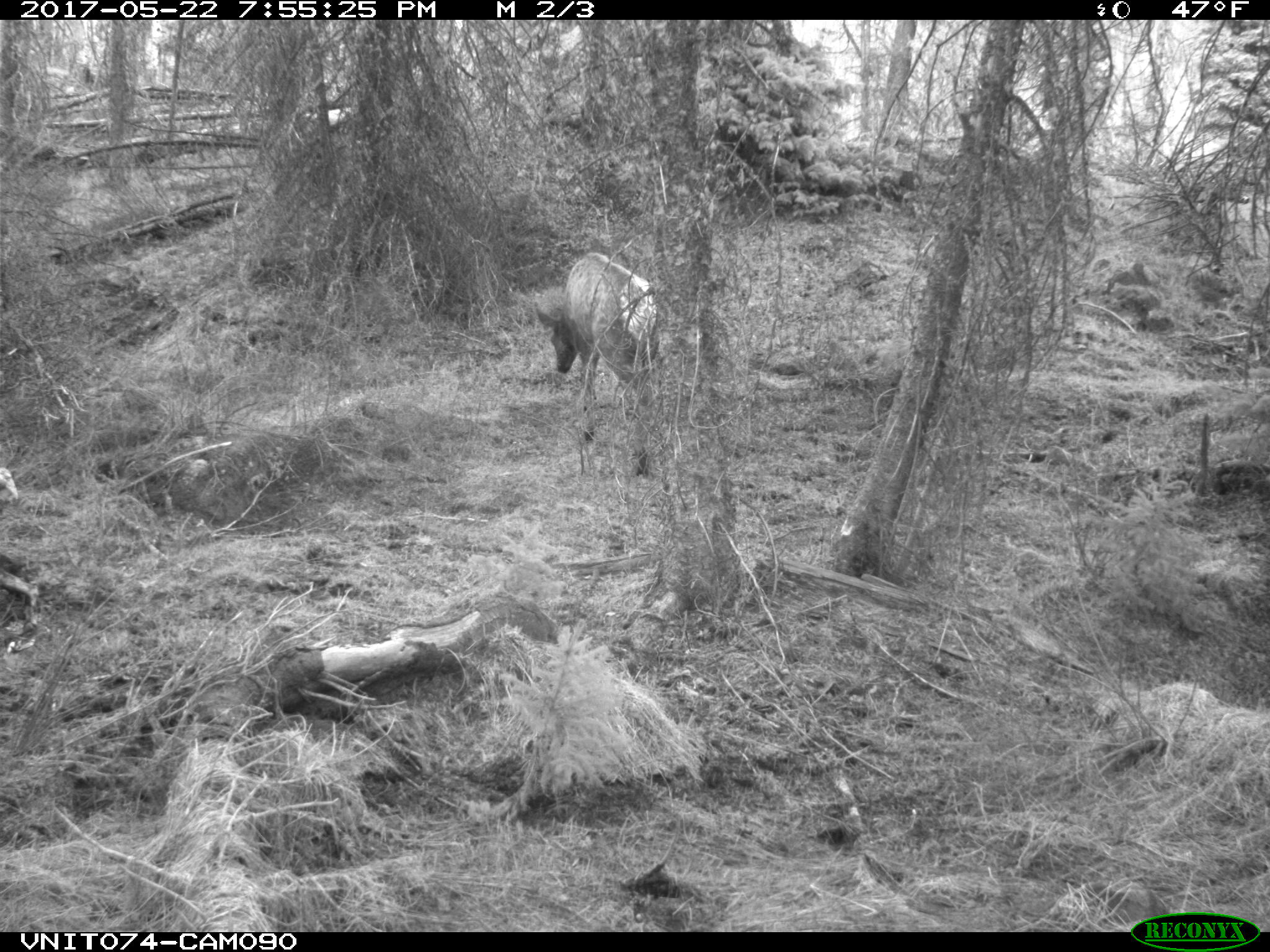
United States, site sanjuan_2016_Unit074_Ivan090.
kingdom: Animalia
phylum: Chordata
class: Mammalia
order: Artiodactyla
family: Cervidae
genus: Cervus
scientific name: Cervus elaphus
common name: red deer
Cervus elaphus (red deer).